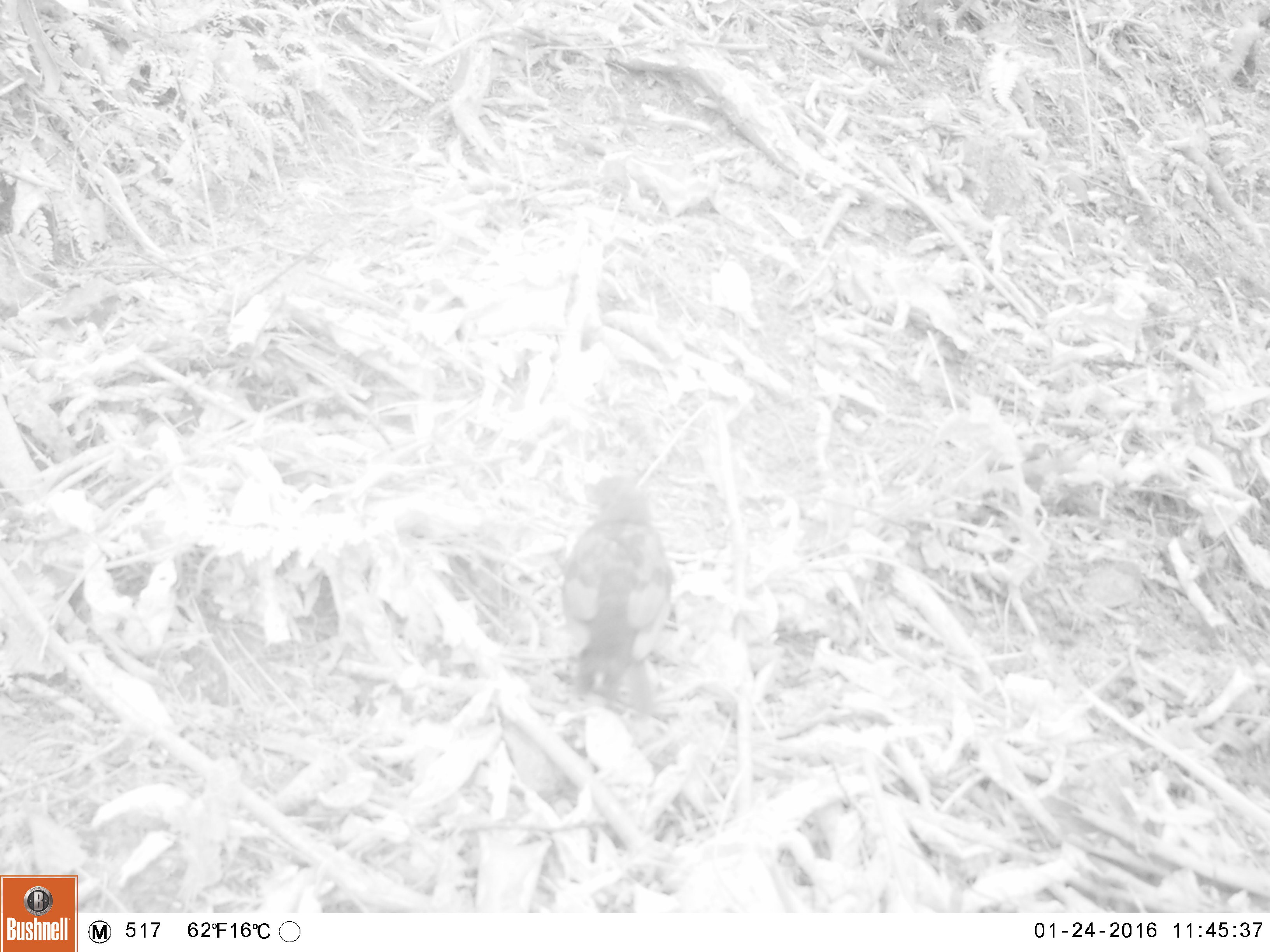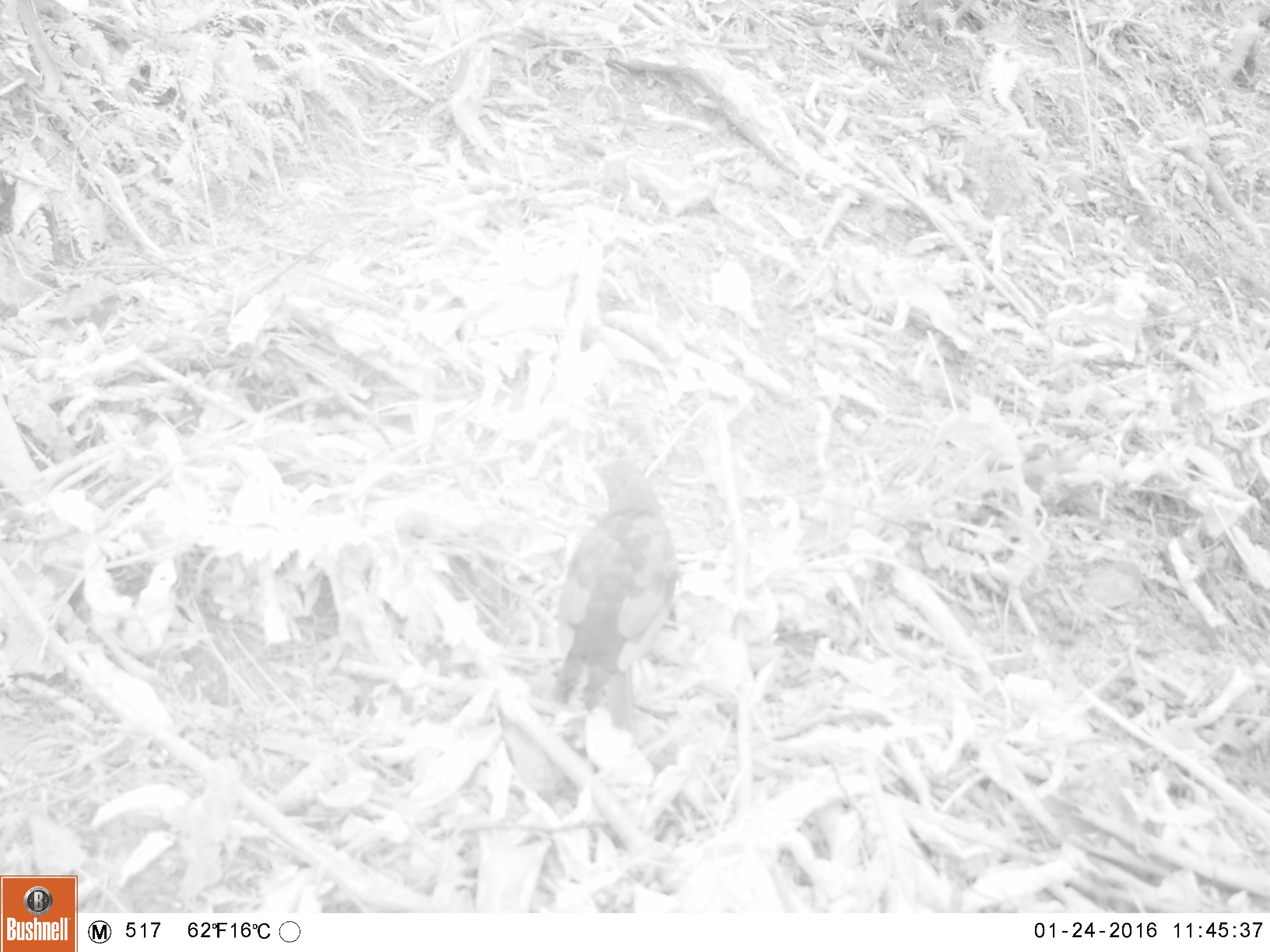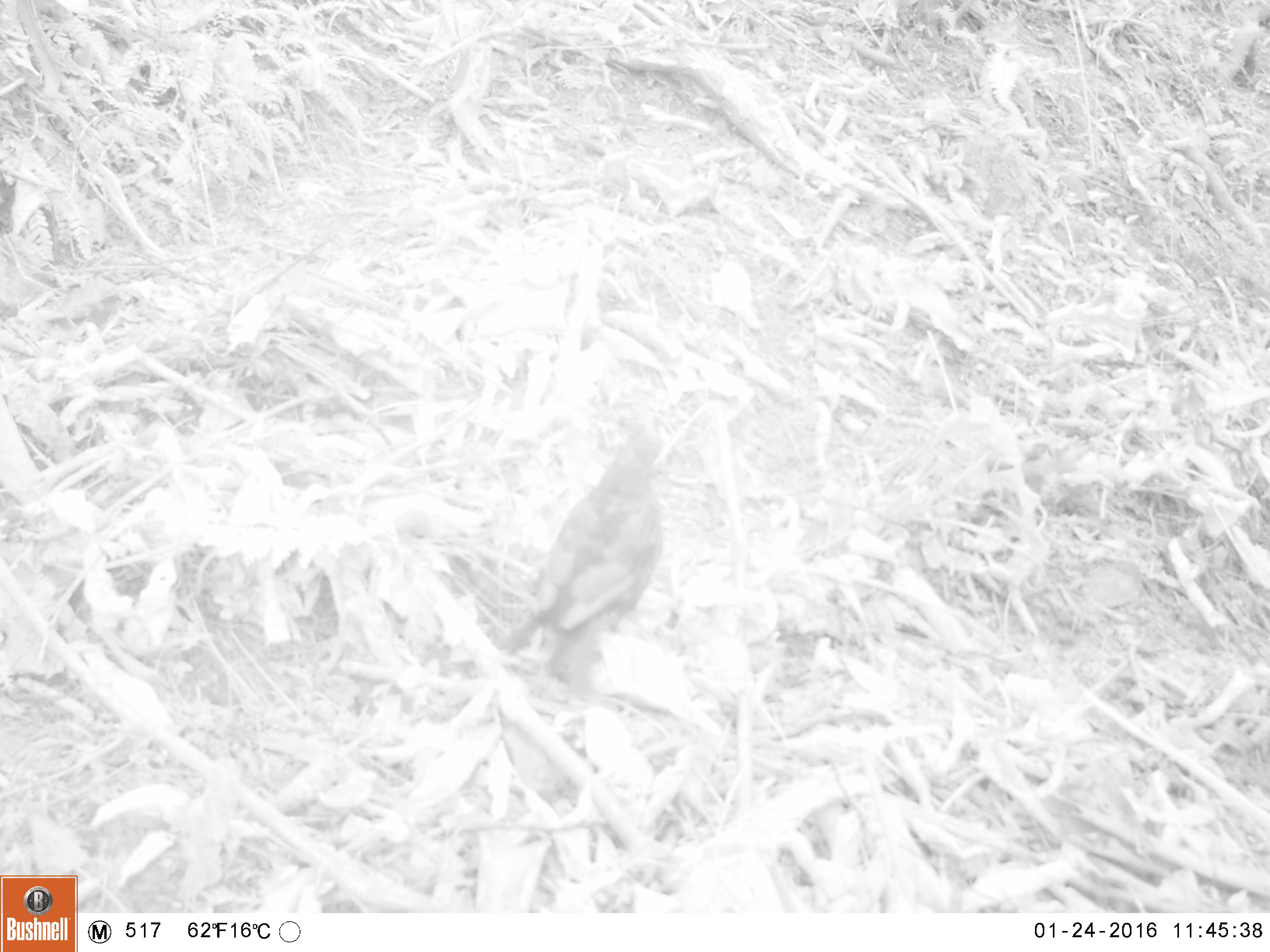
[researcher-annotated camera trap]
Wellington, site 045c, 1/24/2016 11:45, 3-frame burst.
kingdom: Animalia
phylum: Chordata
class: Aves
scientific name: Aves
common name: bird